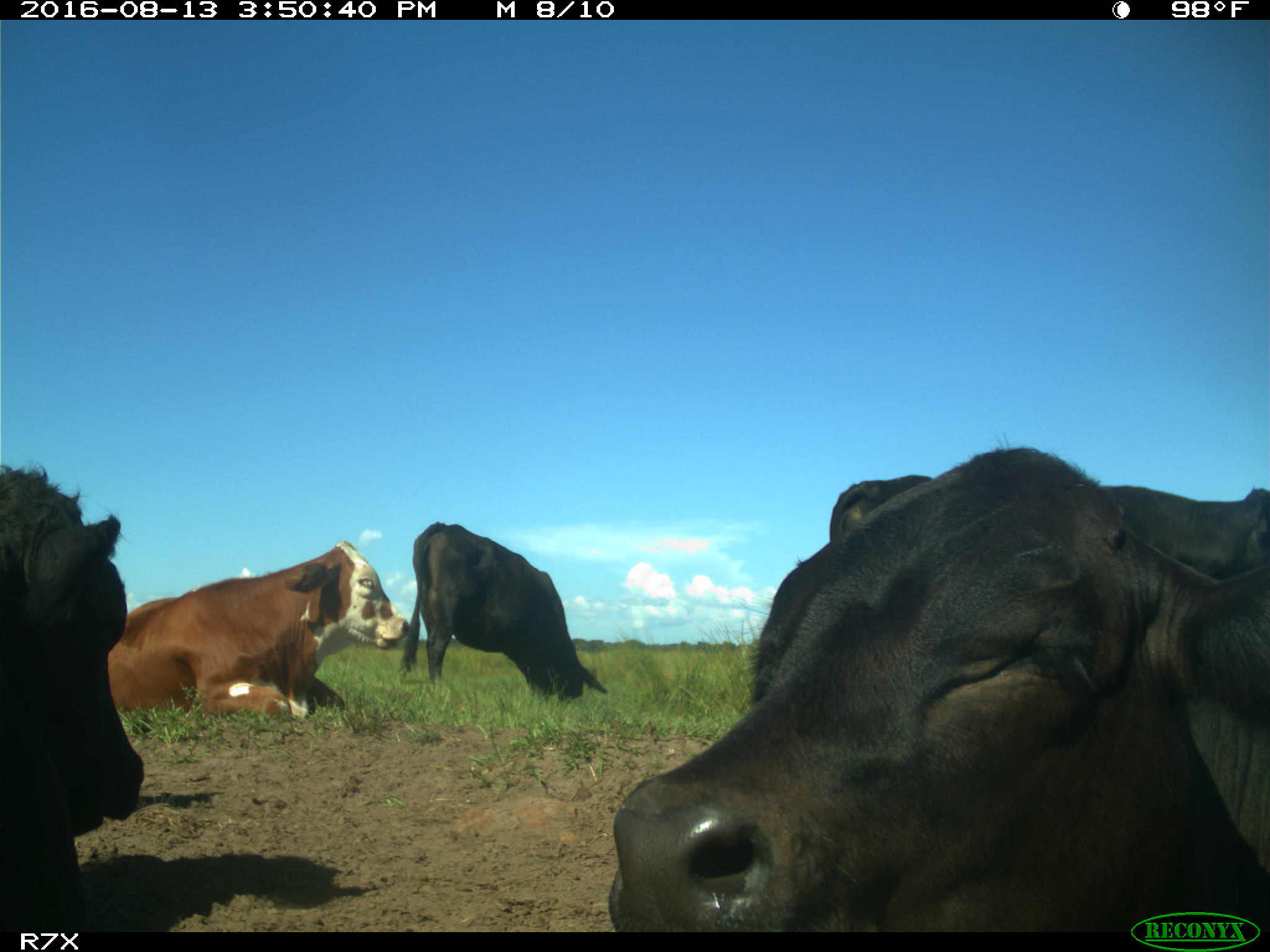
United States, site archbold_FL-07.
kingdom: Animalia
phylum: Chordata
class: Mammalia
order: Artiodactyla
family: Bovidae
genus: Bos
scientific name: Bos taurus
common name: domestic cow